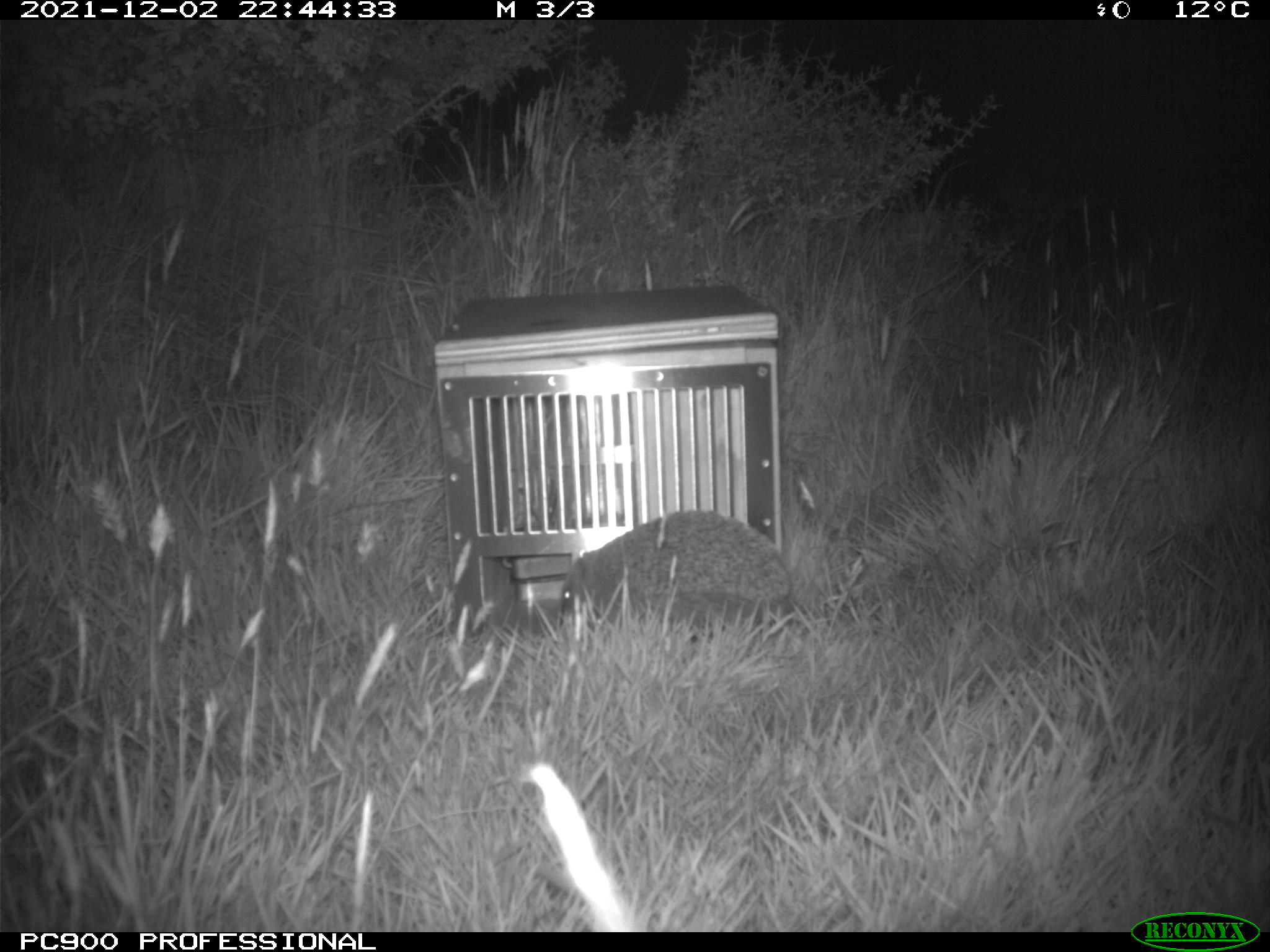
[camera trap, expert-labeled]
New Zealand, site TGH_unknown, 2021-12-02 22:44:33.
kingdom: Animalia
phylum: Chordata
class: Mammalia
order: Eulipotyphla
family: Erinaceidae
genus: Erinaceus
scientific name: Erinaceus europaeus europaeus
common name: european hedgehog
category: hedgehog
Hedgehog (european hedgehog) (Erinaceus europaeus europaeus).